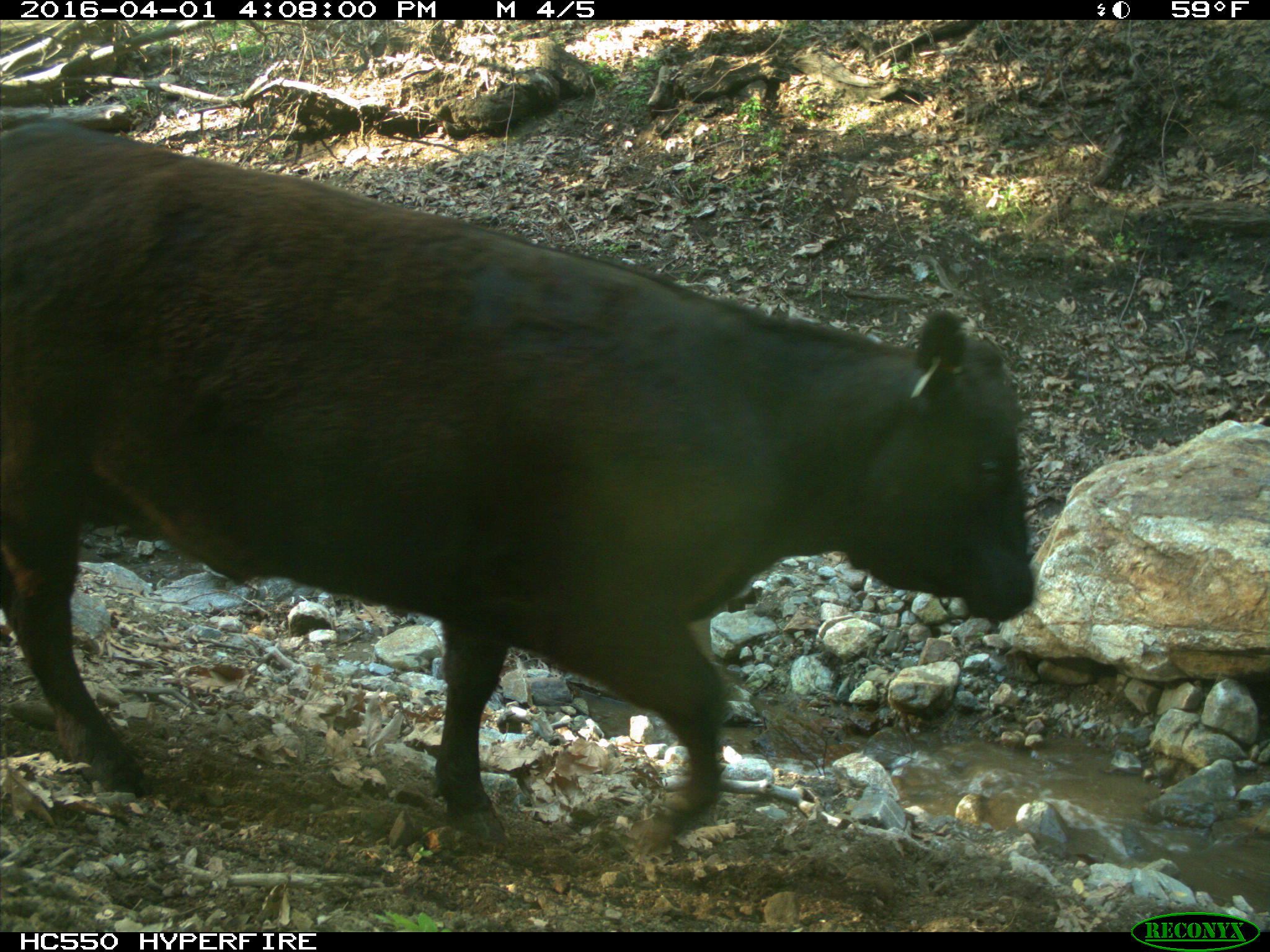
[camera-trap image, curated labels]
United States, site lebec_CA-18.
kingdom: Animalia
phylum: Chordata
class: Mammalia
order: Artiodactyla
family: Bovidae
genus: Bos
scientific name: Bos taurus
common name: domestic cow